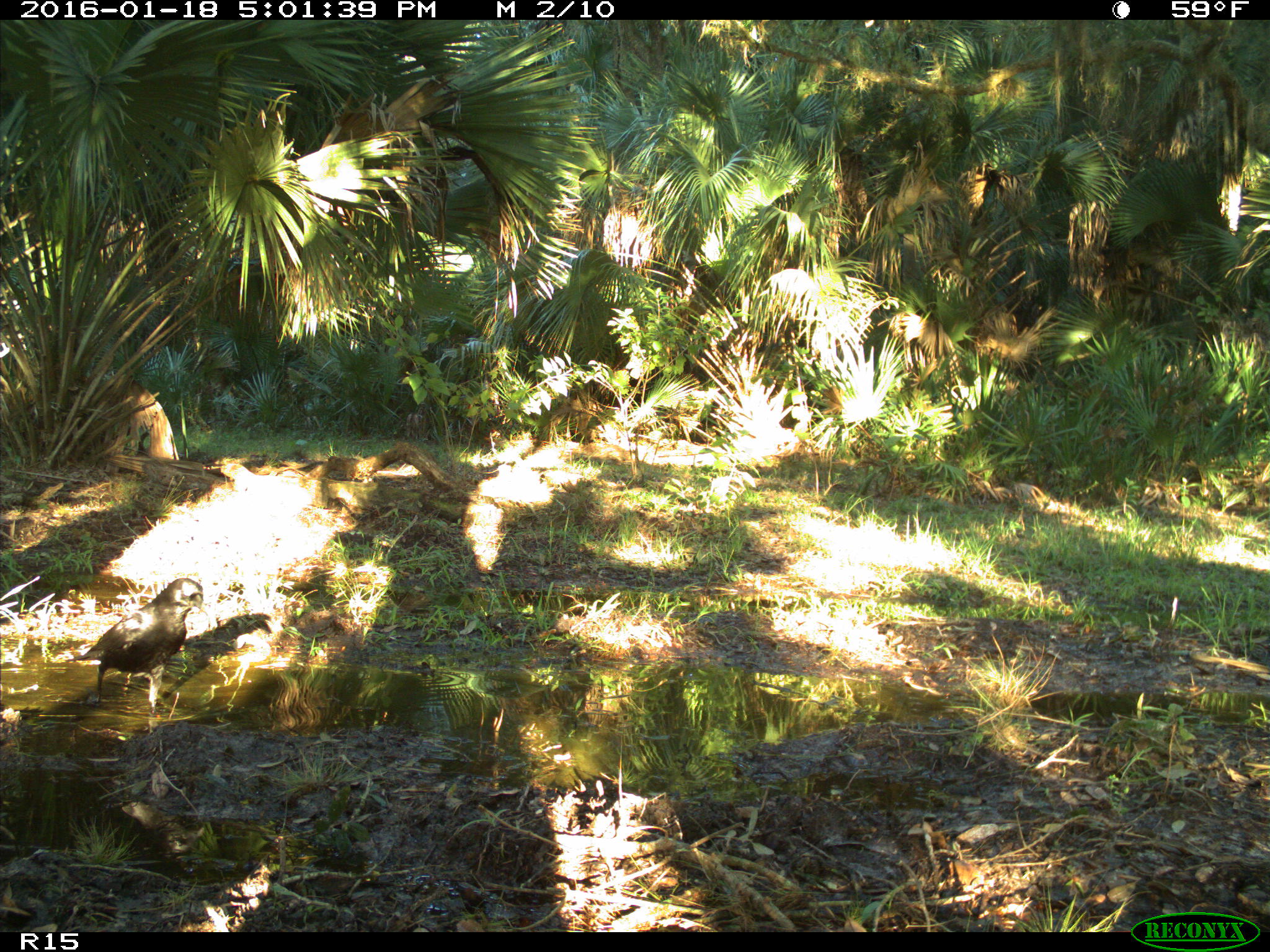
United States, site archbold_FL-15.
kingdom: Animalia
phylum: Chordata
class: Aves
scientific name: Aves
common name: birds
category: unidentified bird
Unidentified bird (birds) (Aves).